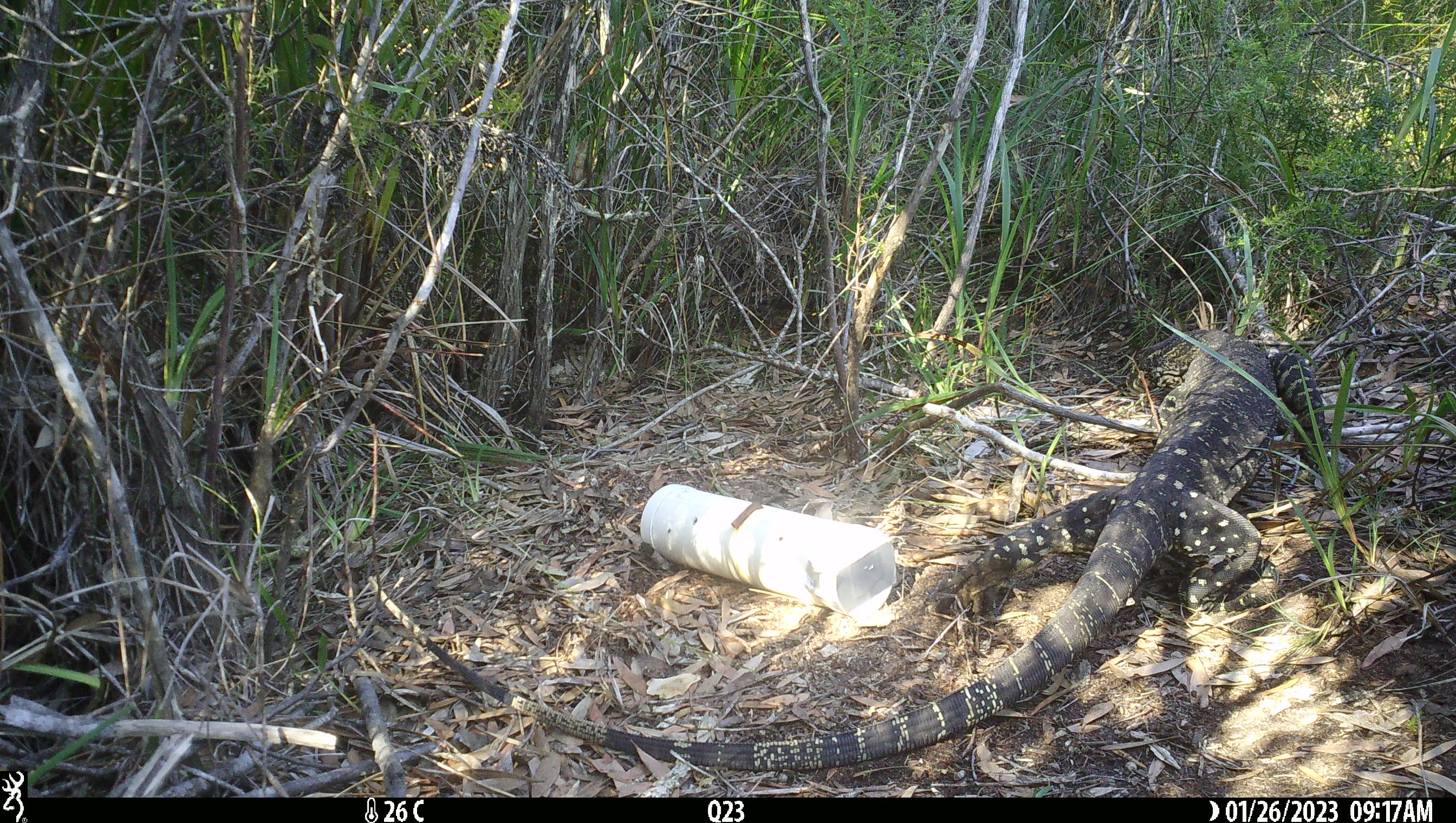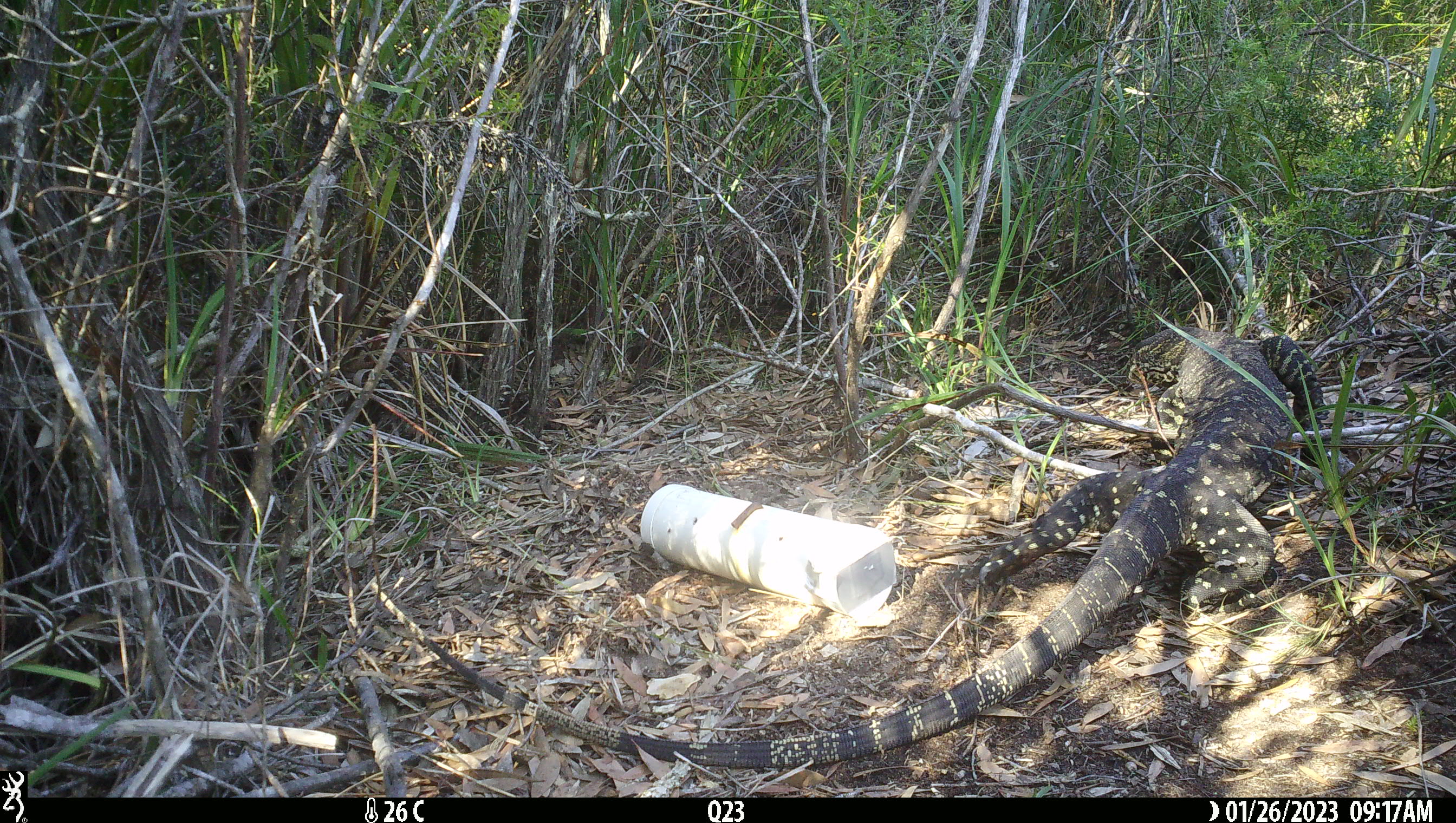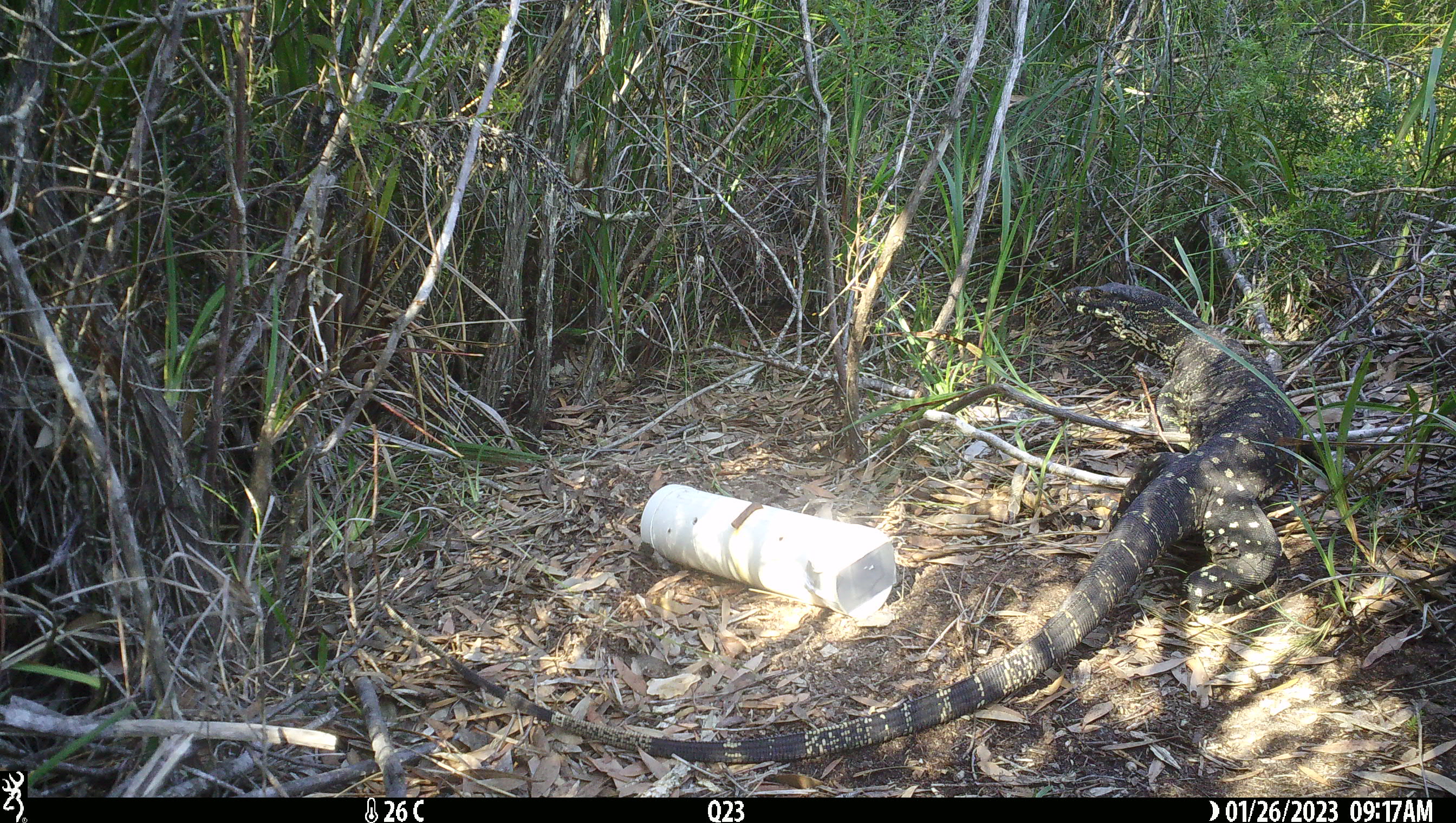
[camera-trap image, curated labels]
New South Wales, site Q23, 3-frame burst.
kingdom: Animalia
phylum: Chordata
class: Reptilia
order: Squamata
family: Varanidae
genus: Varanus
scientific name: Varanus varius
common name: lace monitor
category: goanna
Goanna (lace monitor) (Varanus varius).